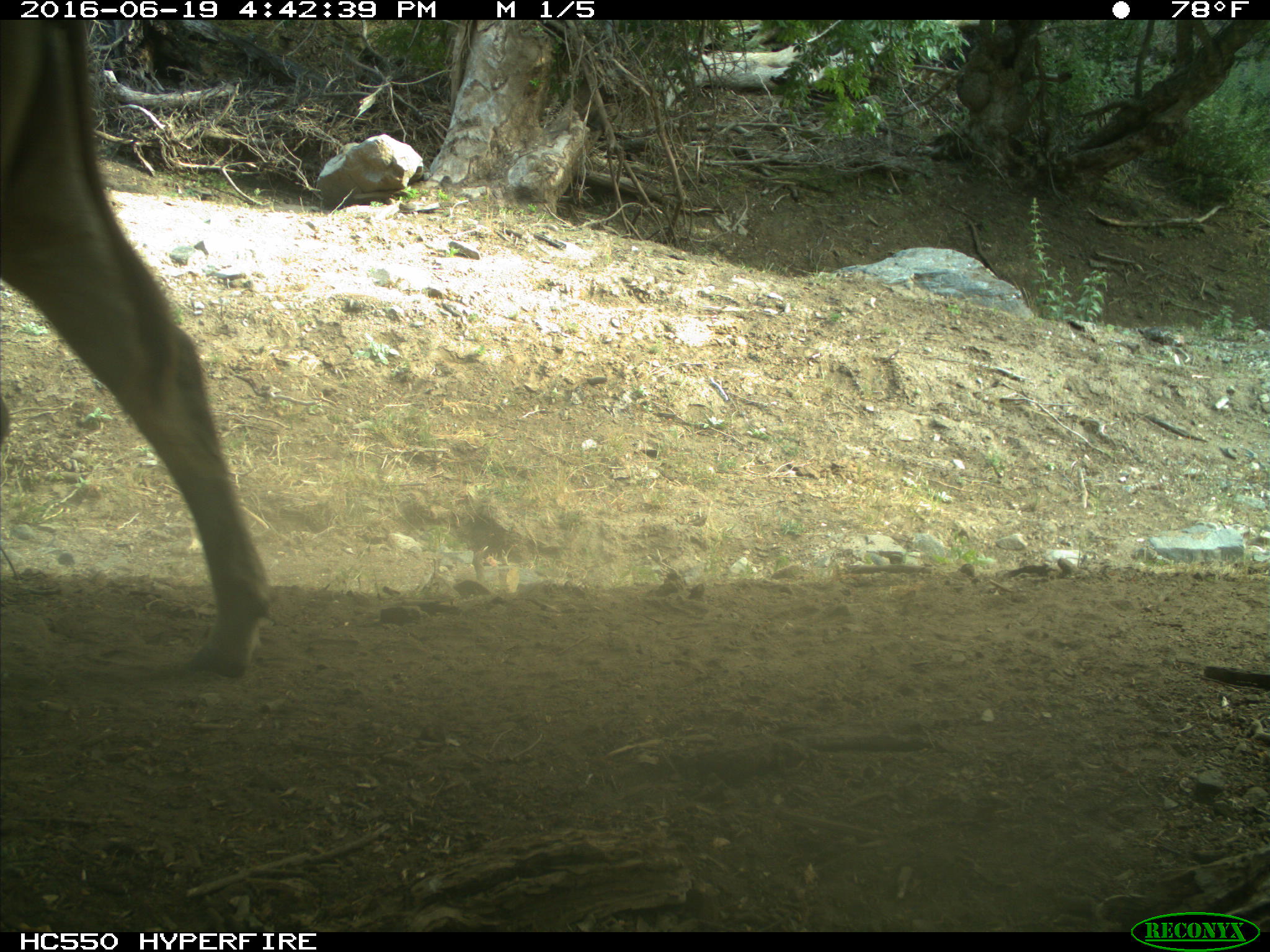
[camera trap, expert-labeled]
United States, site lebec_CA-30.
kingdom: Animalia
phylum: Chordata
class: Mammalia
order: Artiodactyla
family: Bovidae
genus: Bos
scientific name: Bos taurus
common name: domestic cow